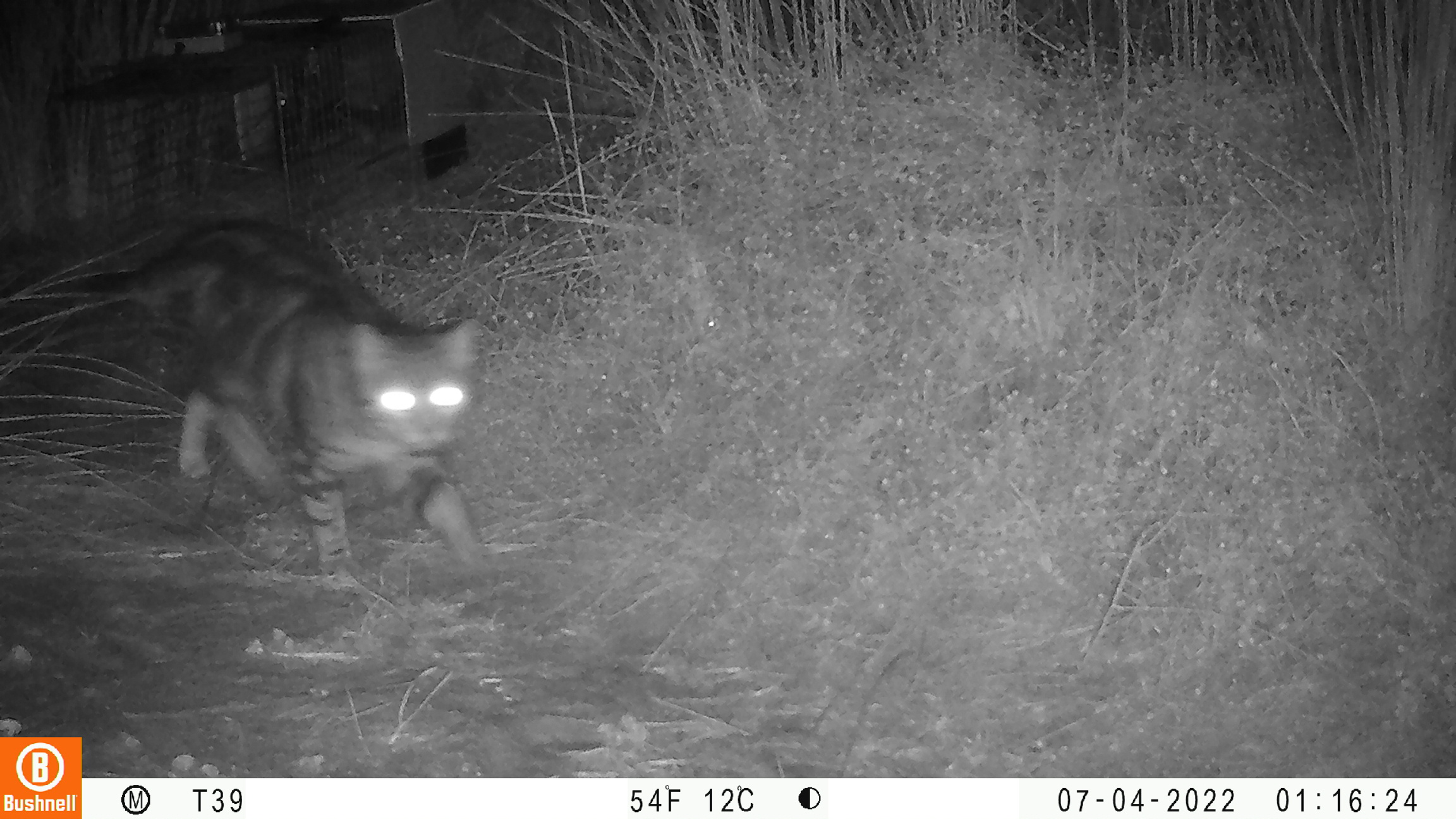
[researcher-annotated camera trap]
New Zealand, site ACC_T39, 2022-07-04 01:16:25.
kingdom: Animalia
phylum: Chordata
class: Mammalia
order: Carnivora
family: Felidae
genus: Felis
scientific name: Felis catus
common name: domestic cat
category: cat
Cat (domestic cat) (Felis catus).